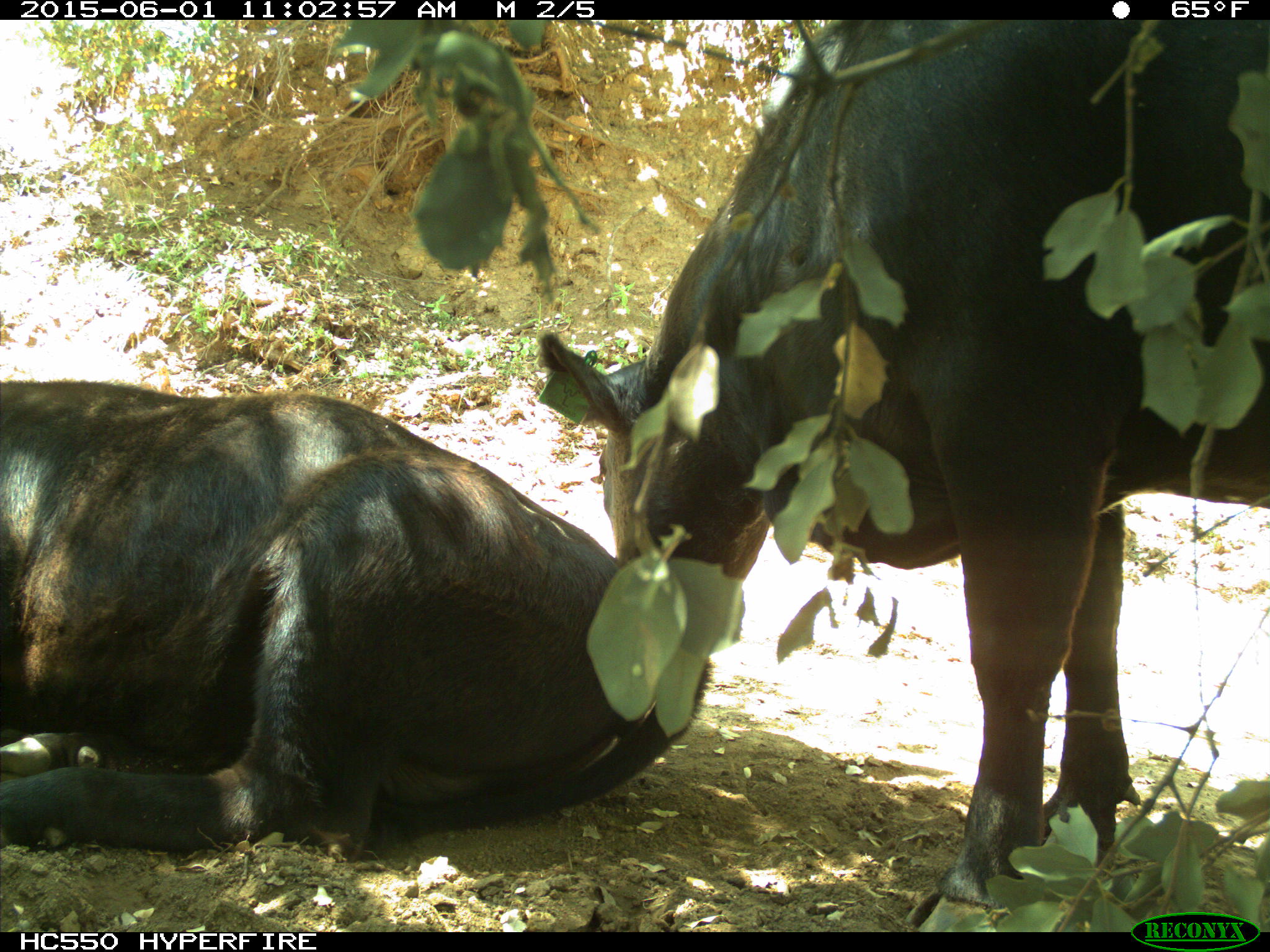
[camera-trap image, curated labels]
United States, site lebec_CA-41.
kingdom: Animalia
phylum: Chordata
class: Mammalia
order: Artiodactyla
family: Bovidae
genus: Bos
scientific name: Bos taurus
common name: domestic cow